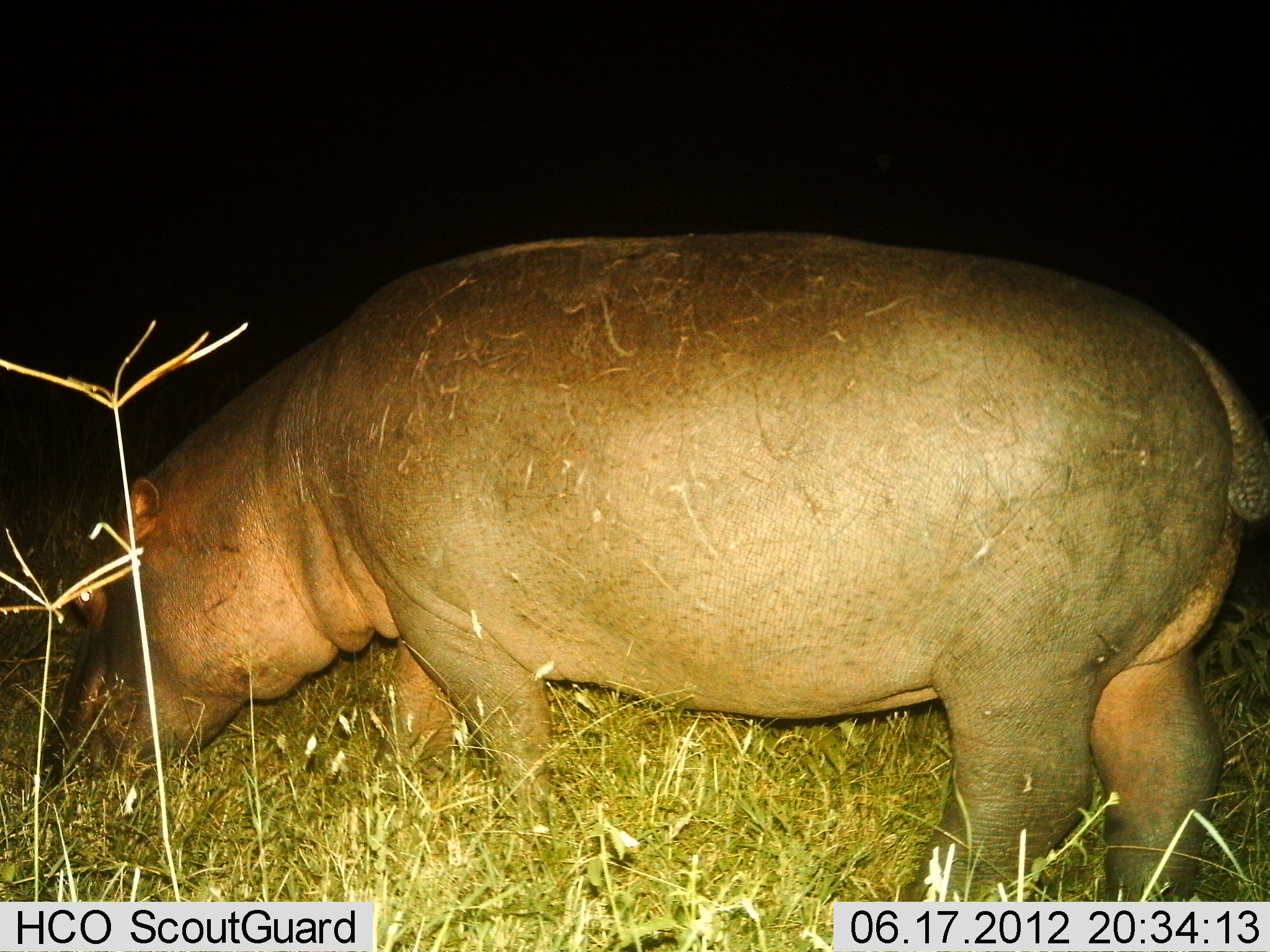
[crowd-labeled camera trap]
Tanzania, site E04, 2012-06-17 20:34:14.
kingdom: Animalia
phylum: Chordata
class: Mammalia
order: Artiodactyla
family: Hippopotamidae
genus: Hippopotamus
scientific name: Hippopotamus amphibius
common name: hippopotamus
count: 1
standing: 0%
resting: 0%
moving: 0%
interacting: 0%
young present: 0%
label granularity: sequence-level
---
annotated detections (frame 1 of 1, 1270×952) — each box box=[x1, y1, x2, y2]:
animal: box=[44, 230, 1270, 902]